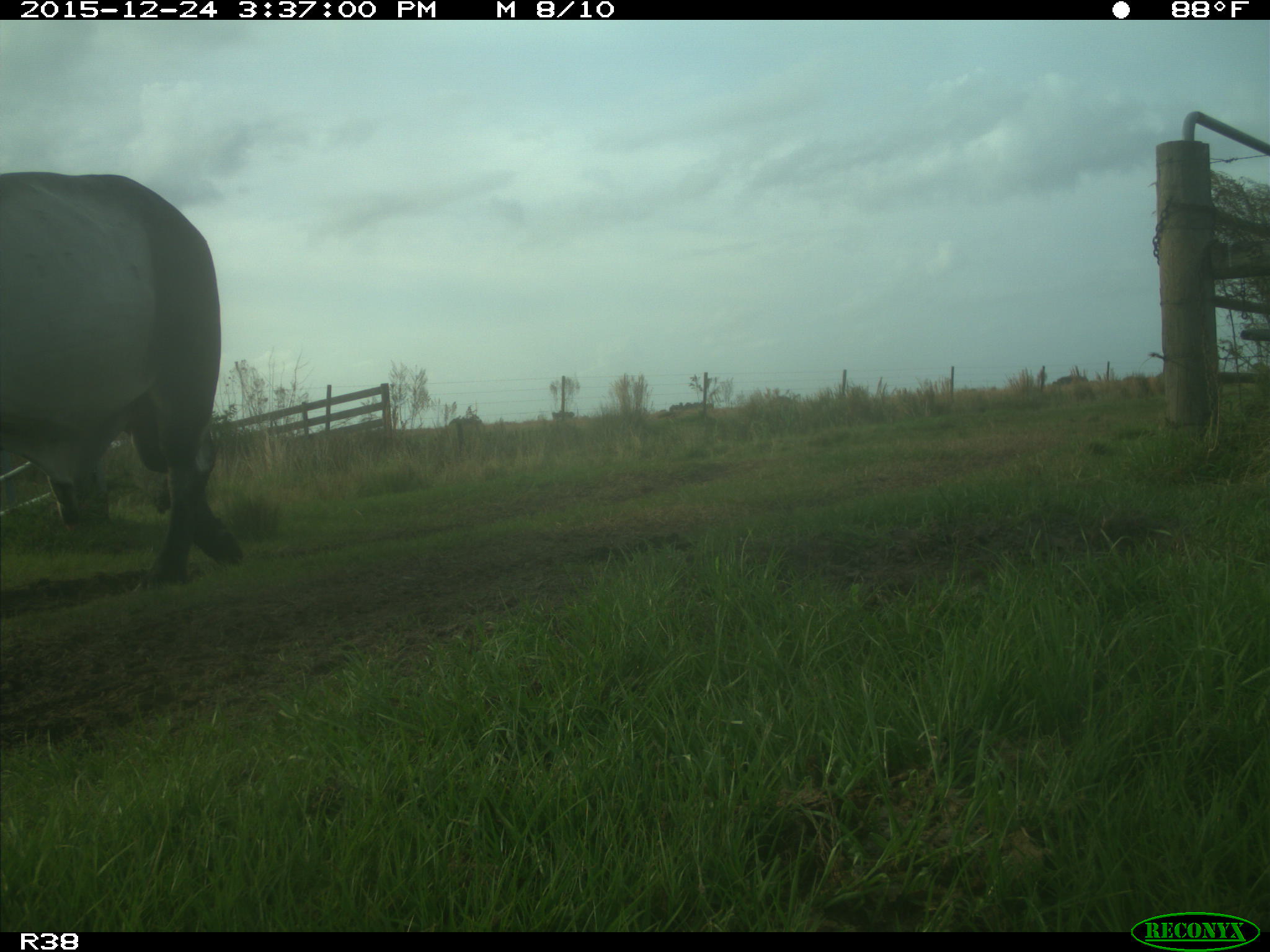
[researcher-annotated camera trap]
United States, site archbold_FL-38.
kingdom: Animalia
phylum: Chordata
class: Mammalia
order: Artiodactyla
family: Bovidae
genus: Bos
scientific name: Bos taurus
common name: domestic cow